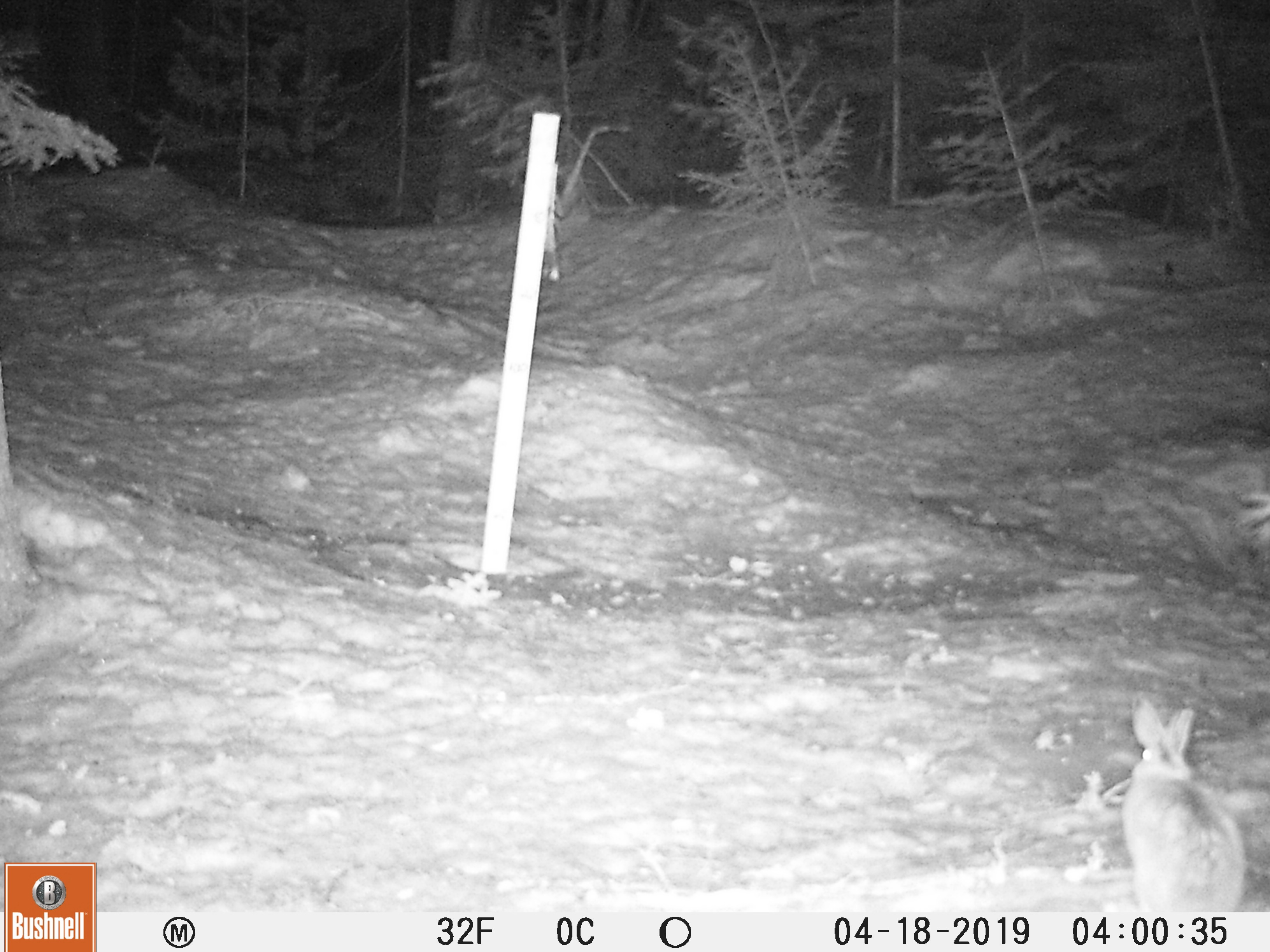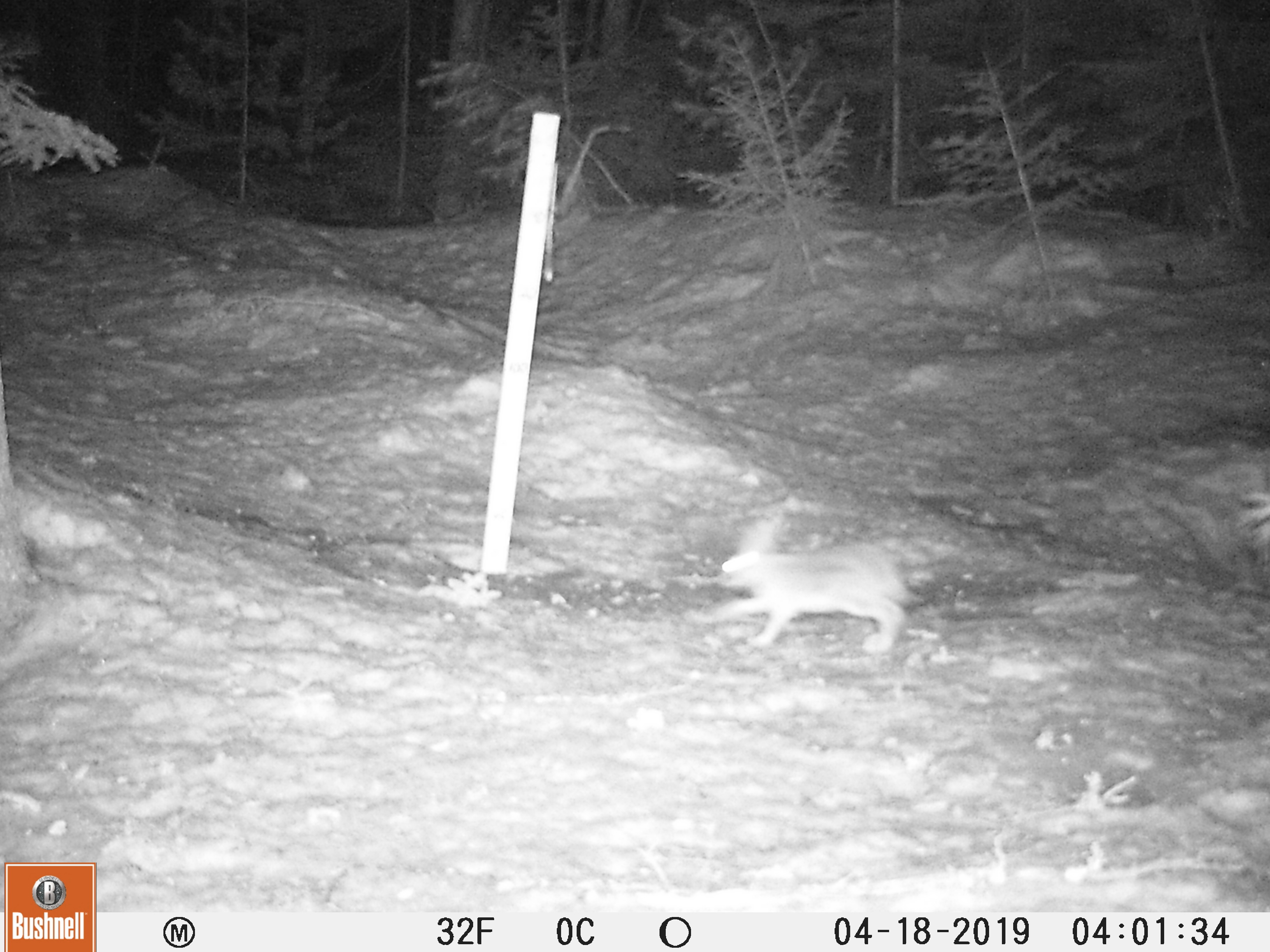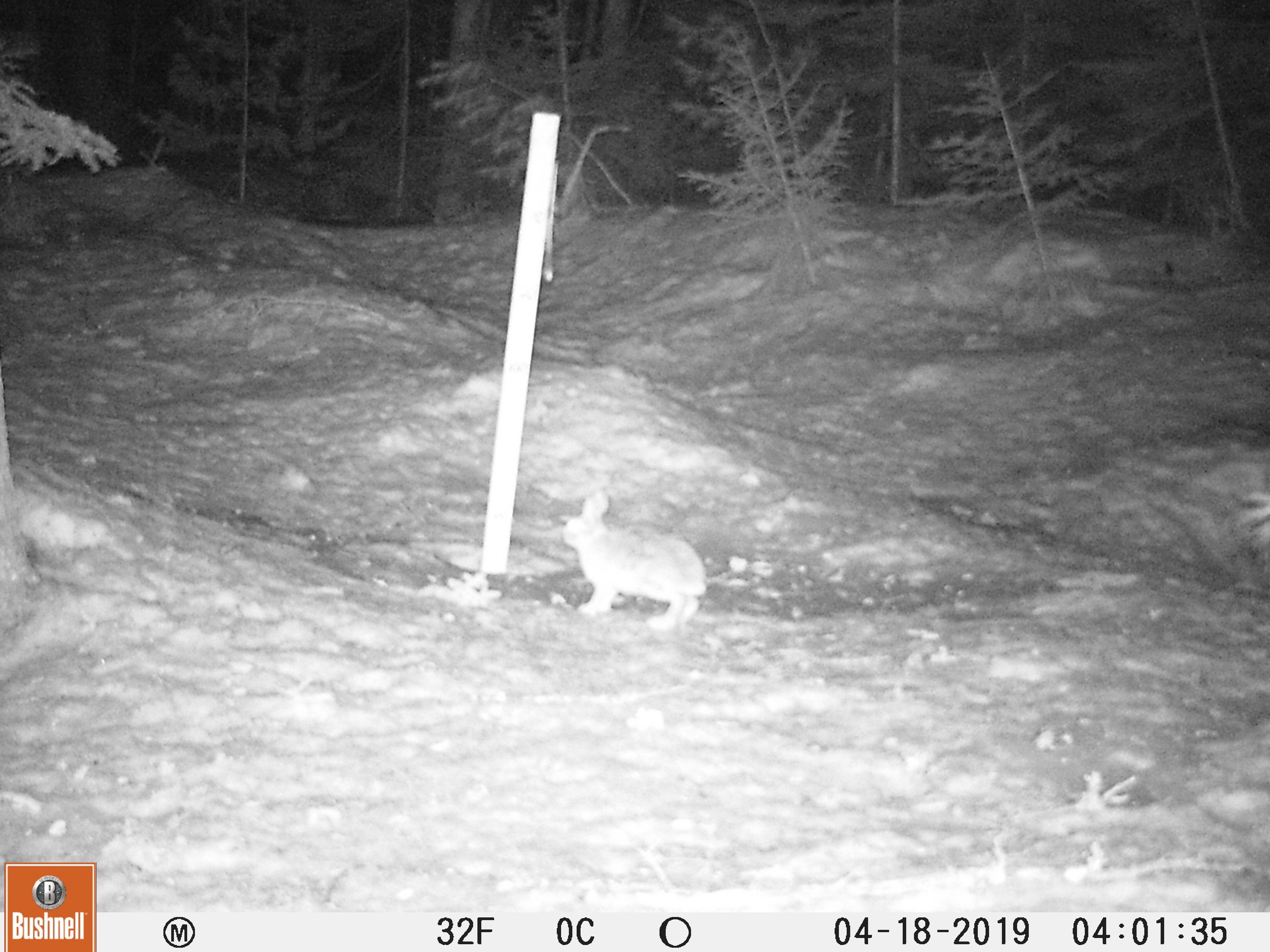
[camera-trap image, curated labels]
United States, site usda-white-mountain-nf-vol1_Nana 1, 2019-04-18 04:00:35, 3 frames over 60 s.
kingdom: Animalia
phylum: Chordata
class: Mammalia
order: Lagomorpha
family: Leporidae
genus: Lepus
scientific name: Lepus americanus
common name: snowshoe hare